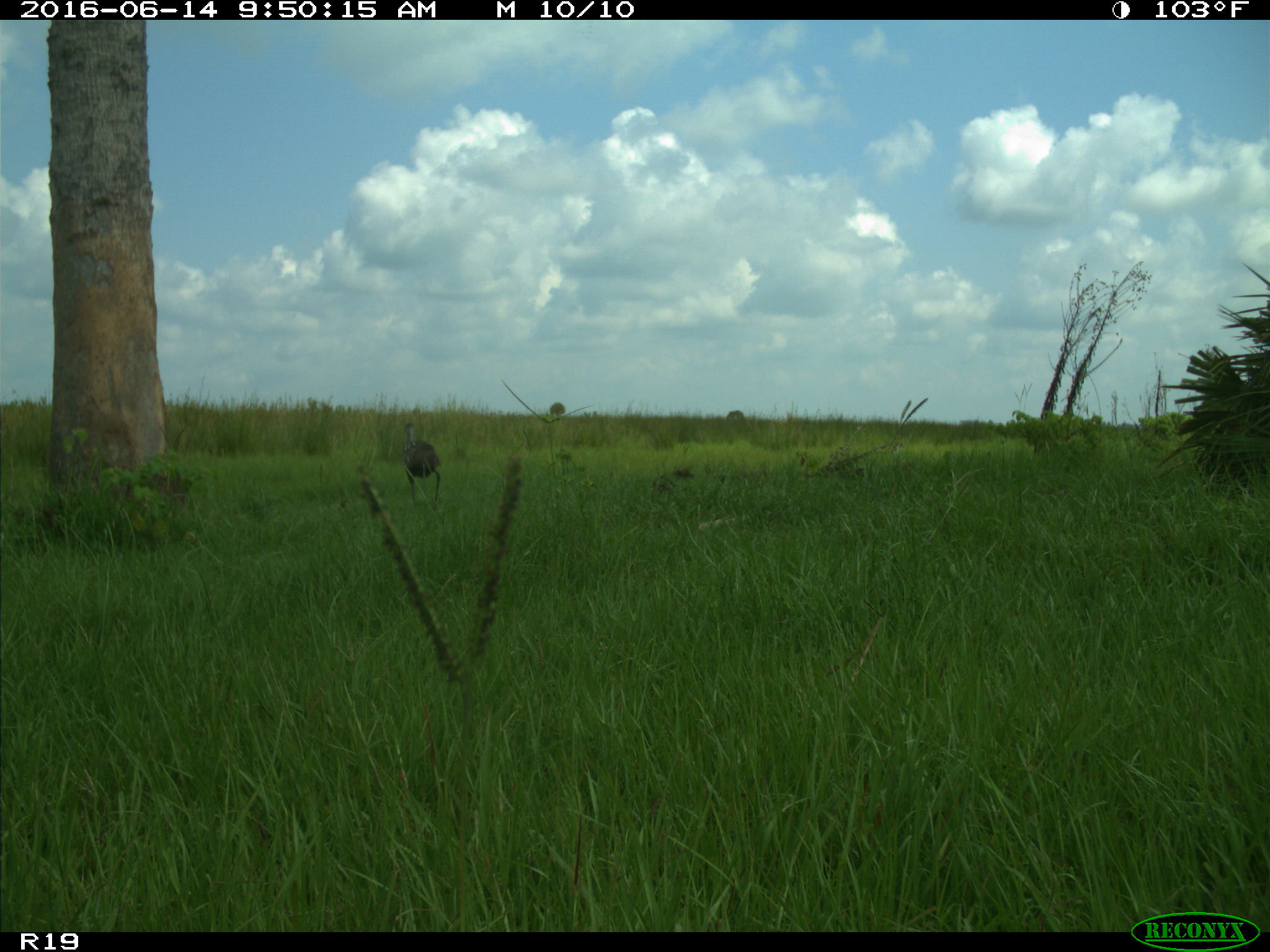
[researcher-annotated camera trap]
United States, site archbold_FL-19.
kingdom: Animalia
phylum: Chordata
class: Aves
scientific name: Aves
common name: birds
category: unidentified bird